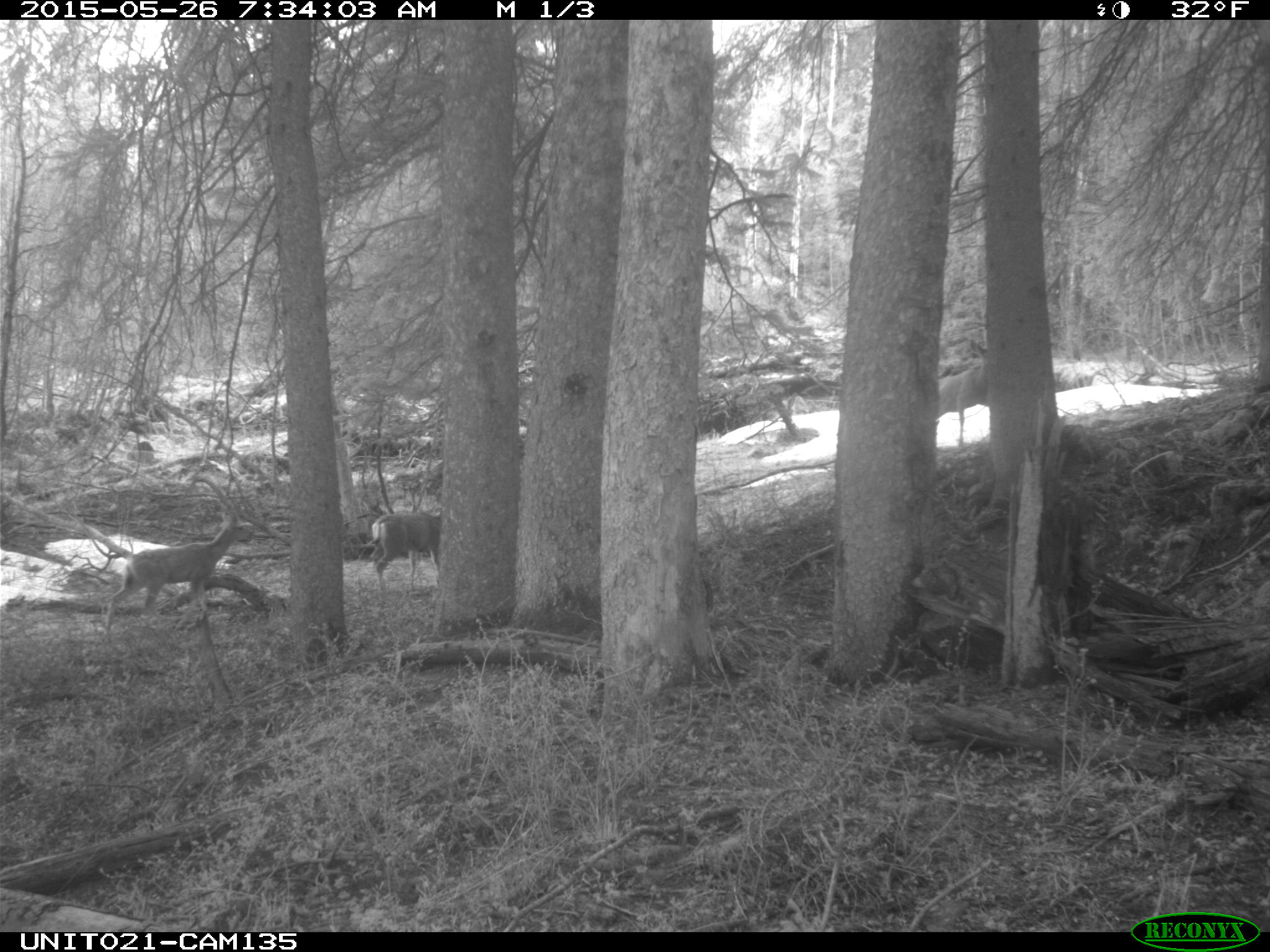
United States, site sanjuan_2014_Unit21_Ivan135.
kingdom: Animalia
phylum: Chordata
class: Mammalia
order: Artiodactyla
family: Cervidae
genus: Odocoileus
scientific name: Odocoileus hemionus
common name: mule deer